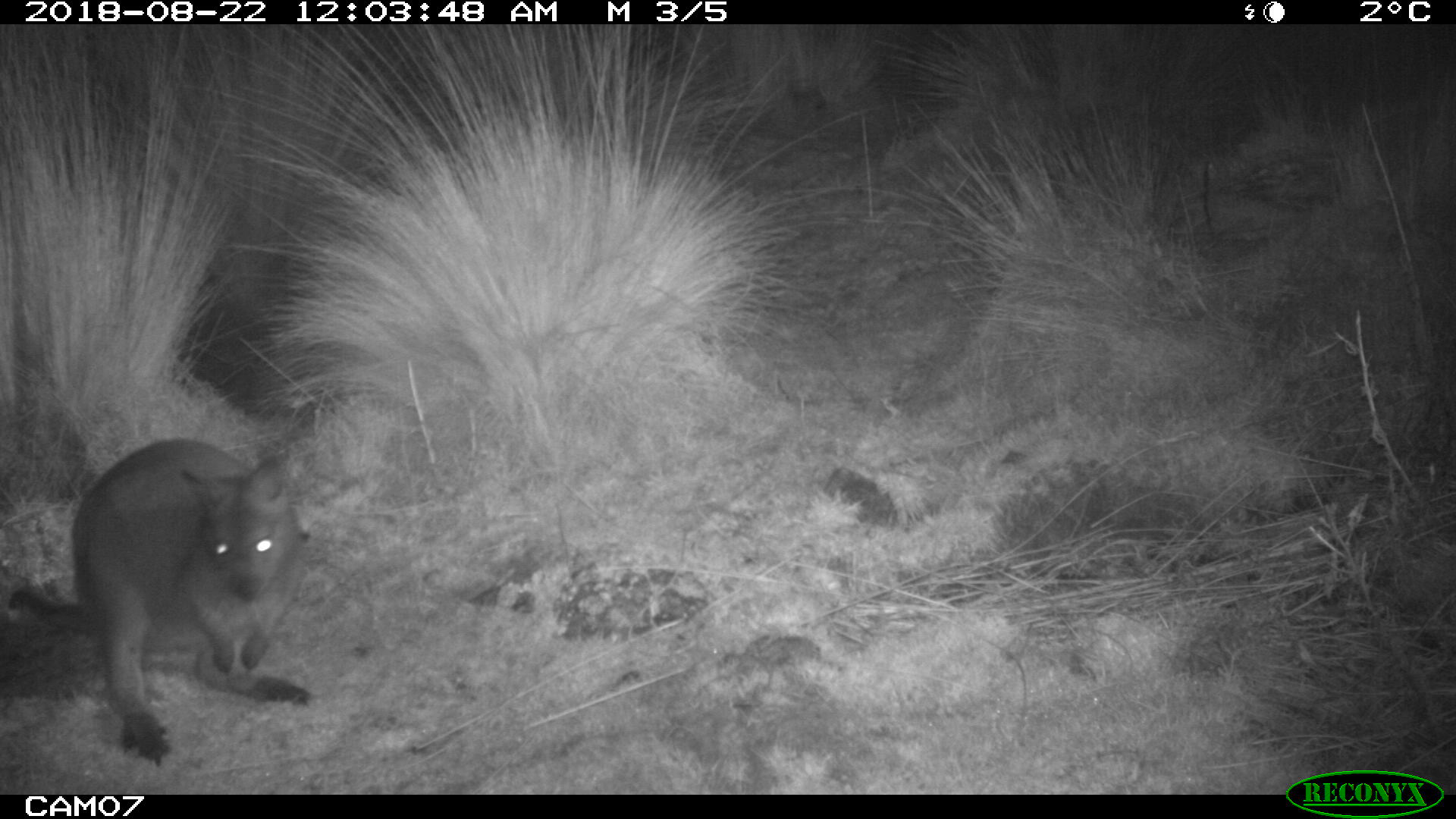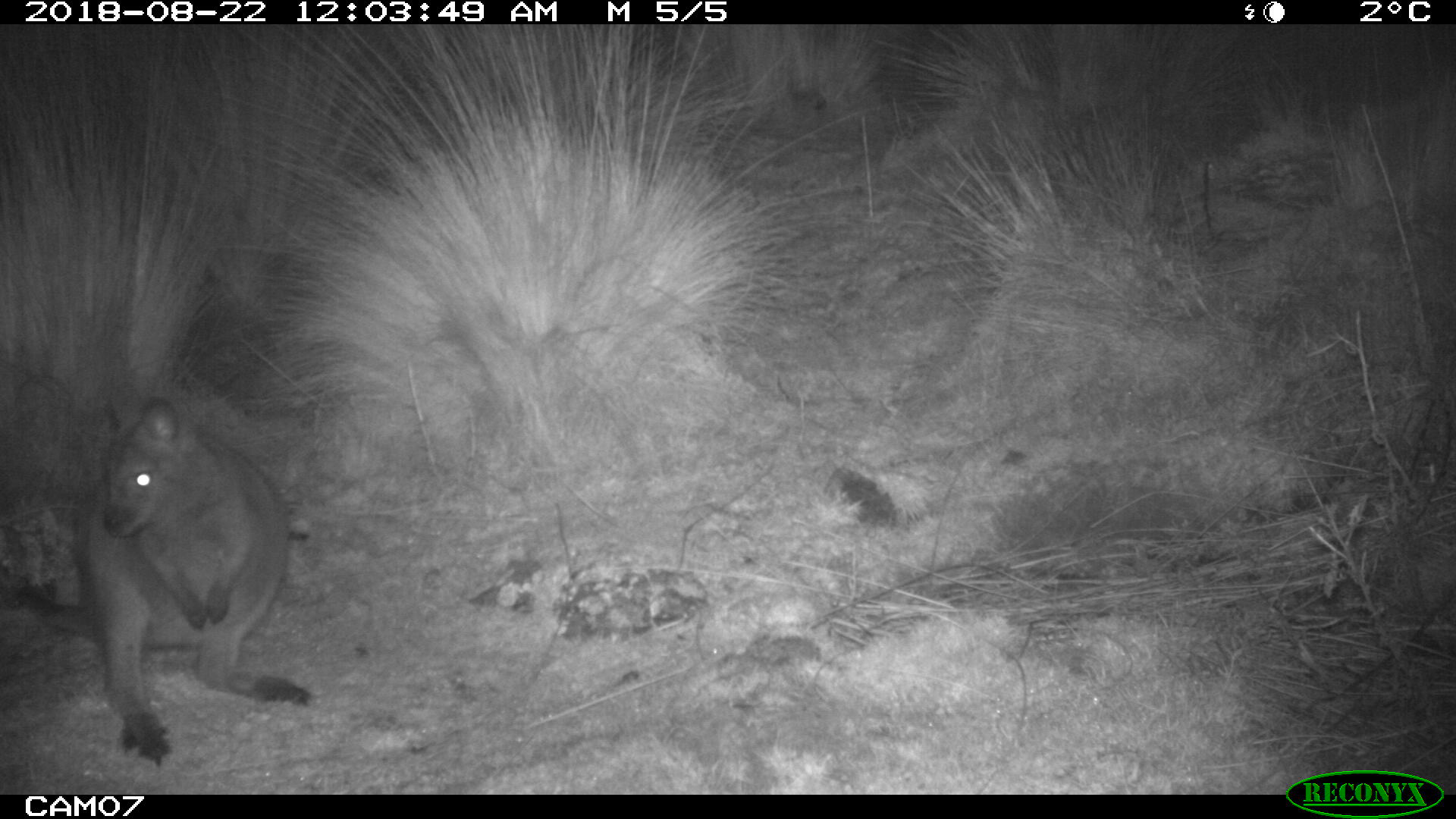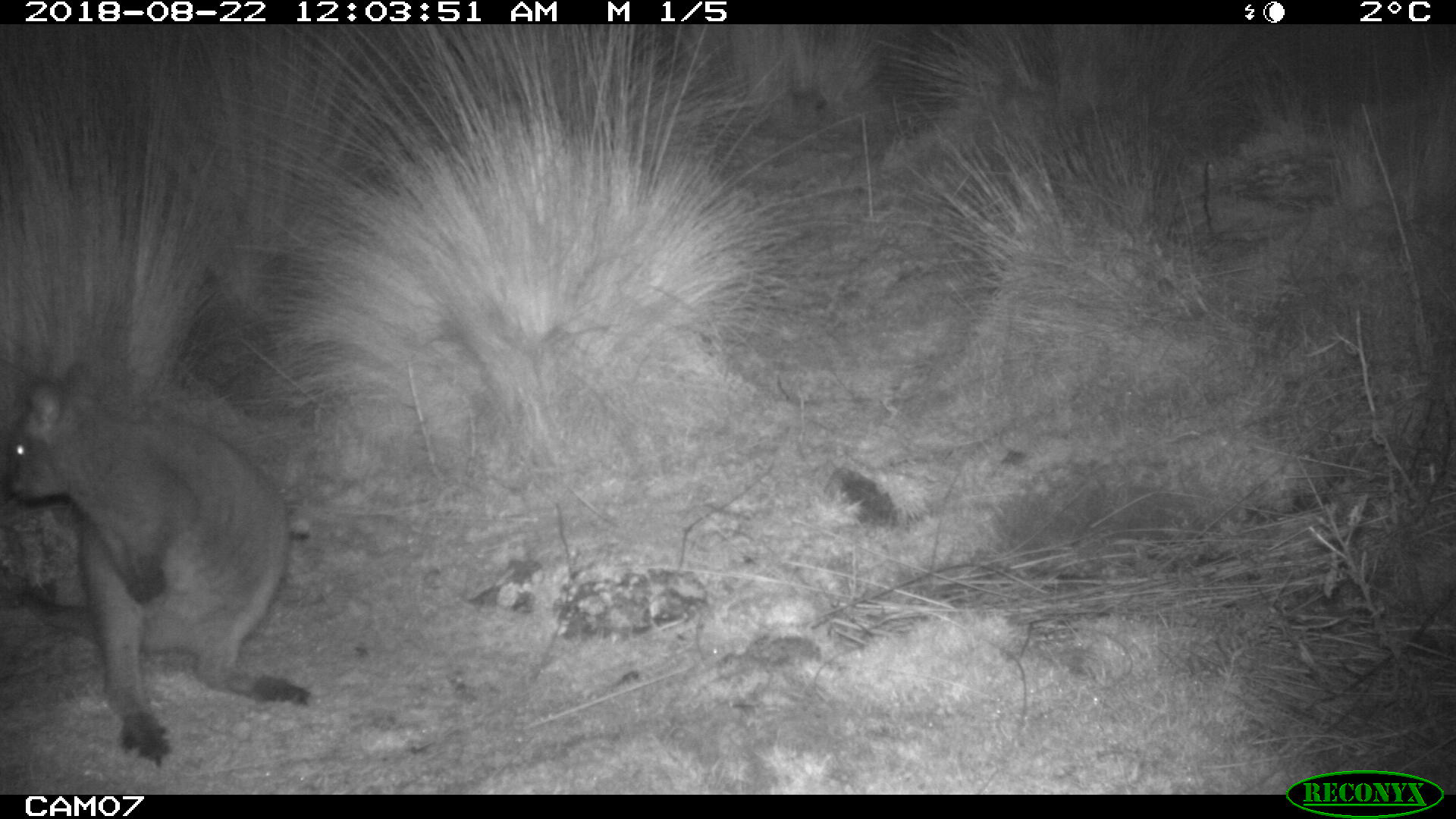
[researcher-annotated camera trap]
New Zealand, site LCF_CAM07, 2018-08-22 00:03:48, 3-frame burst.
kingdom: Animalia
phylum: Chordata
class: Mammalia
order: Diprotodontia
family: Macropodidae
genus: Notamacropus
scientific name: Notamacropus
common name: wallaby